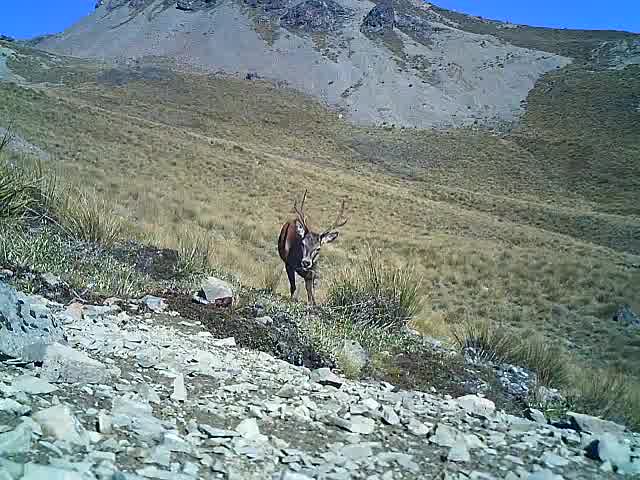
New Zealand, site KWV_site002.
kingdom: Animalia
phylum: Chordata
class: Mammalia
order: Artiodactyla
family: Cervidae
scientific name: Cervidae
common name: deer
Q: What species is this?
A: Deer (Cervidae).